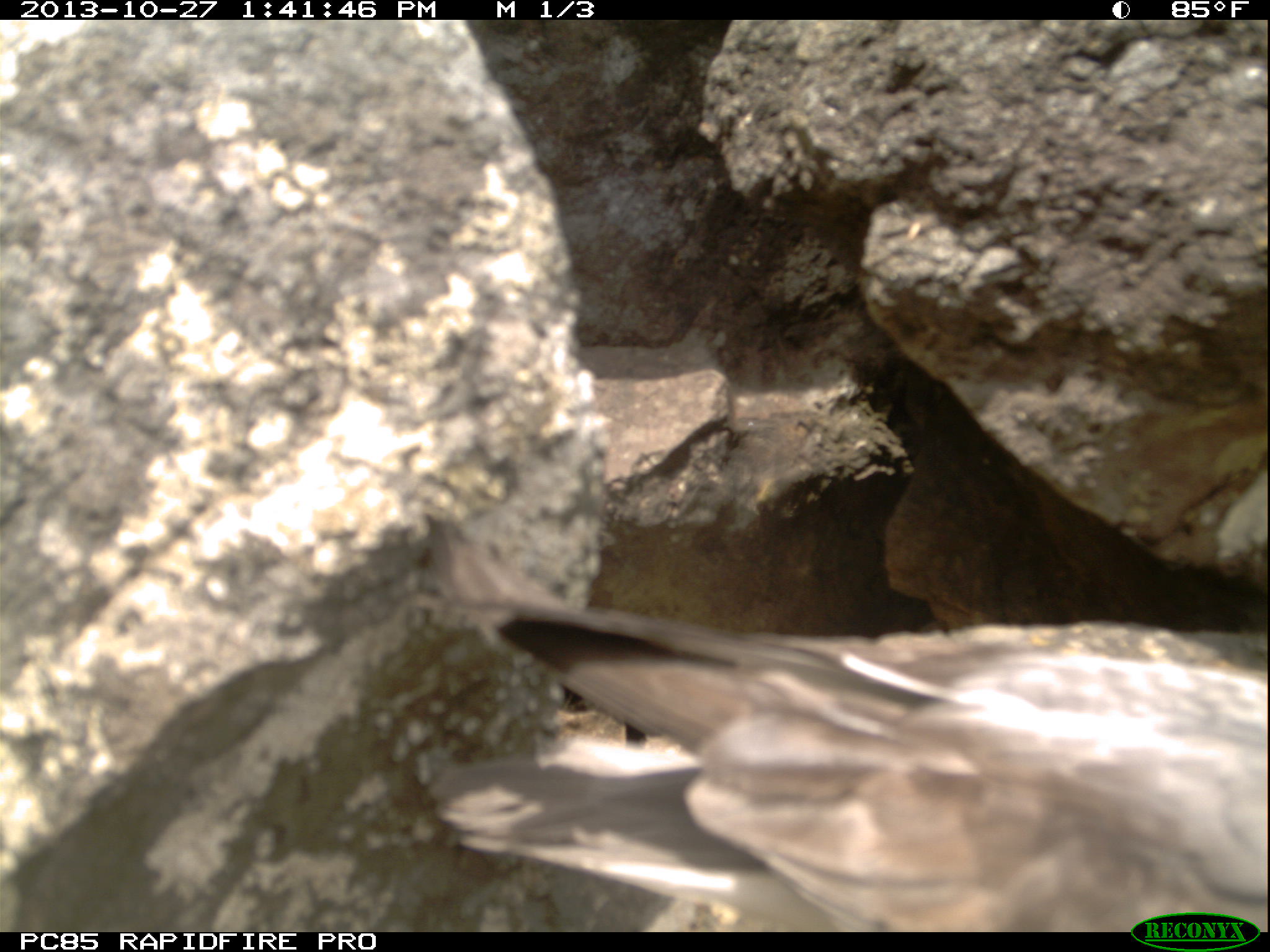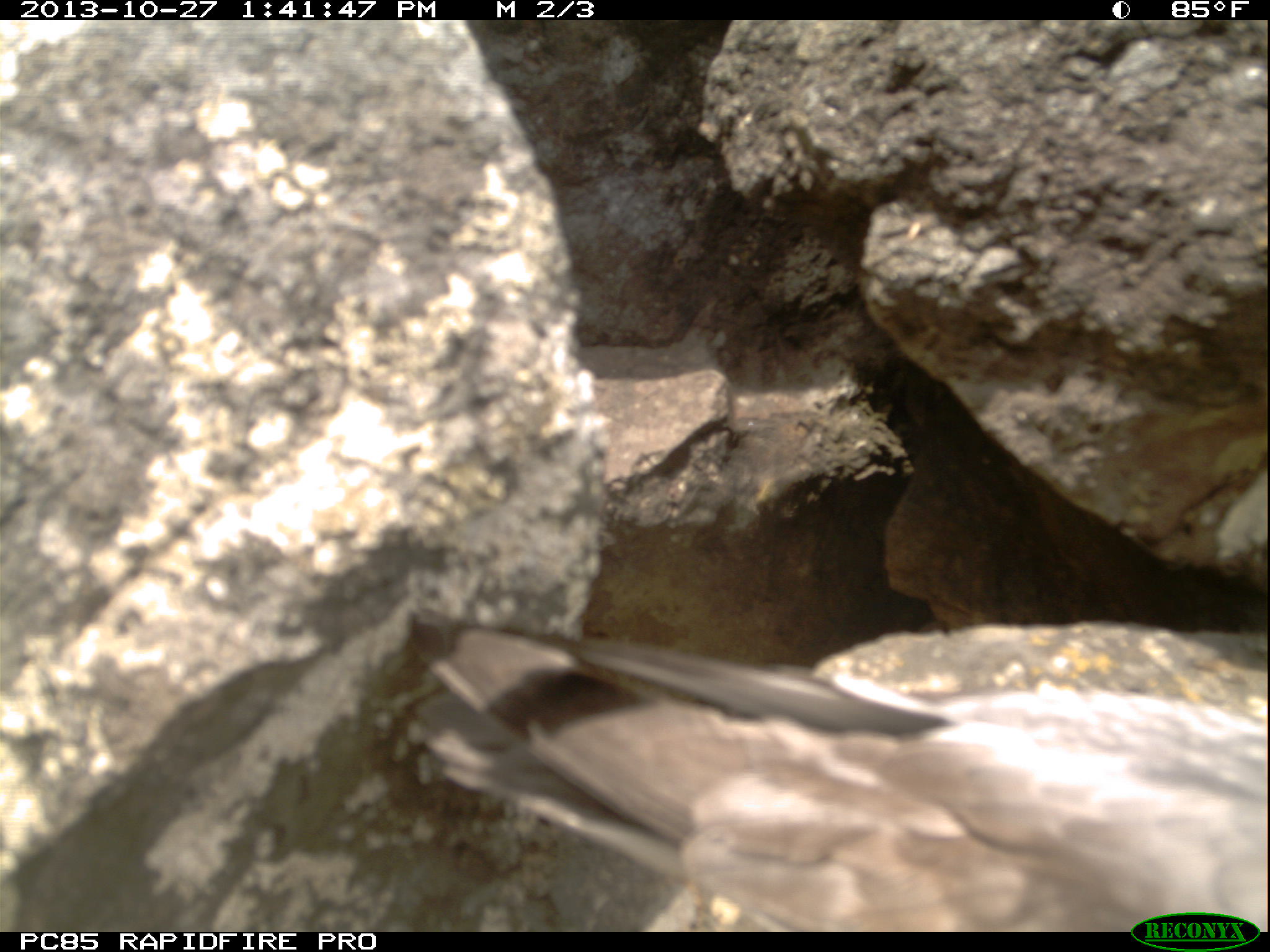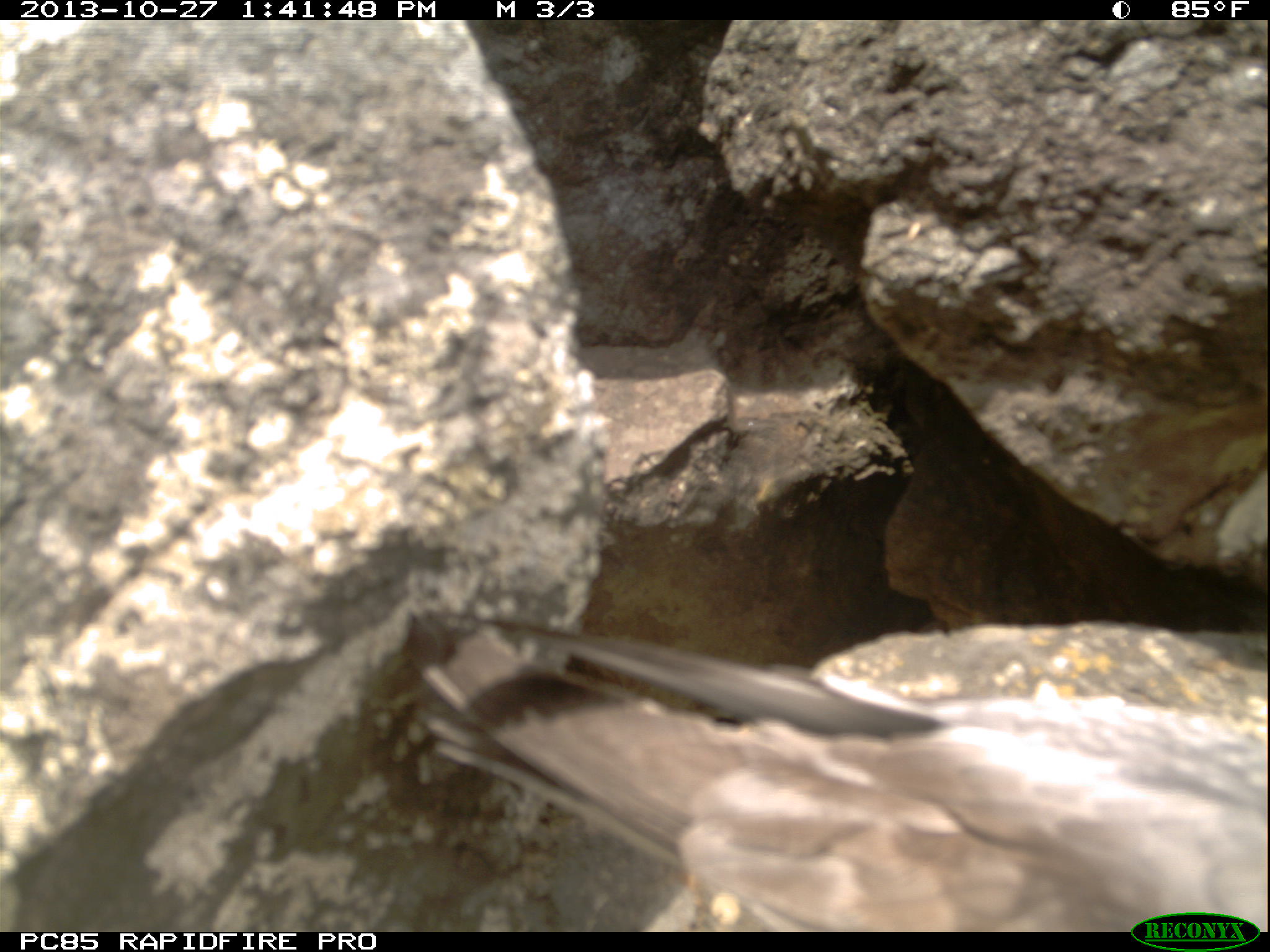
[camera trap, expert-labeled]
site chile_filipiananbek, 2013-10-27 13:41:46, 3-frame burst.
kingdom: Animalia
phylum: Chordata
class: Aves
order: Procellariiformes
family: Procellariidae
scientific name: Procellariidae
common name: petrel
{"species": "petrel (Procellariidae)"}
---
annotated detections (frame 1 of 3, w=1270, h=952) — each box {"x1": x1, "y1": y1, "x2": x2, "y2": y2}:
petrel: {"x1": 427, "y1": 573, "x2": 1263, "y2": 921}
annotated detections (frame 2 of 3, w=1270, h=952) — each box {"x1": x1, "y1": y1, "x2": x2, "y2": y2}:
petrel: {"x1": 406, "y1": 609, "x2": 1266, "y2": 935}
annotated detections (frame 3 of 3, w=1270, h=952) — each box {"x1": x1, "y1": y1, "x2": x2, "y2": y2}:
petrel: {"x1": 410, "y1": 611, "x2": 1269, "y2": 930}